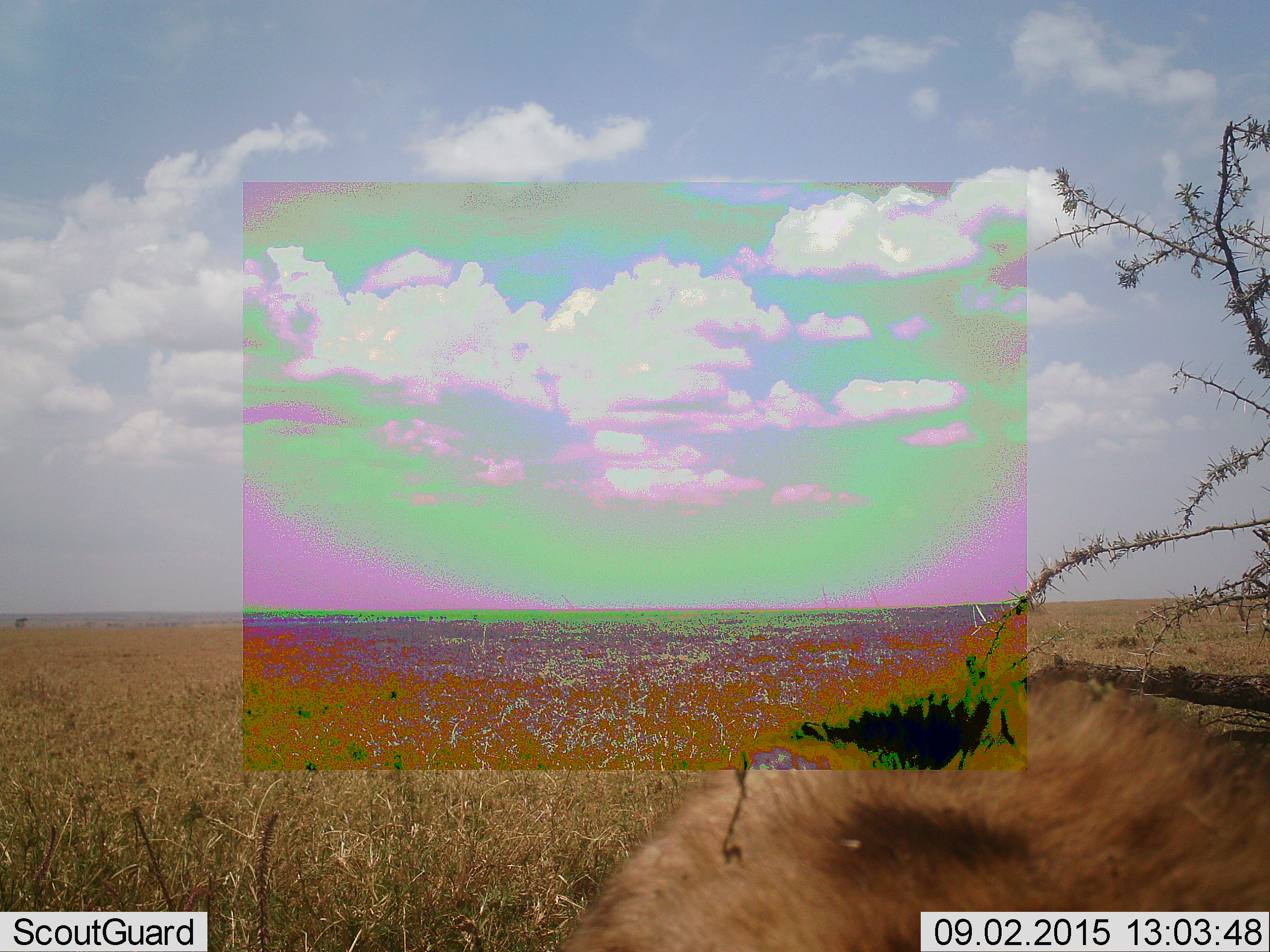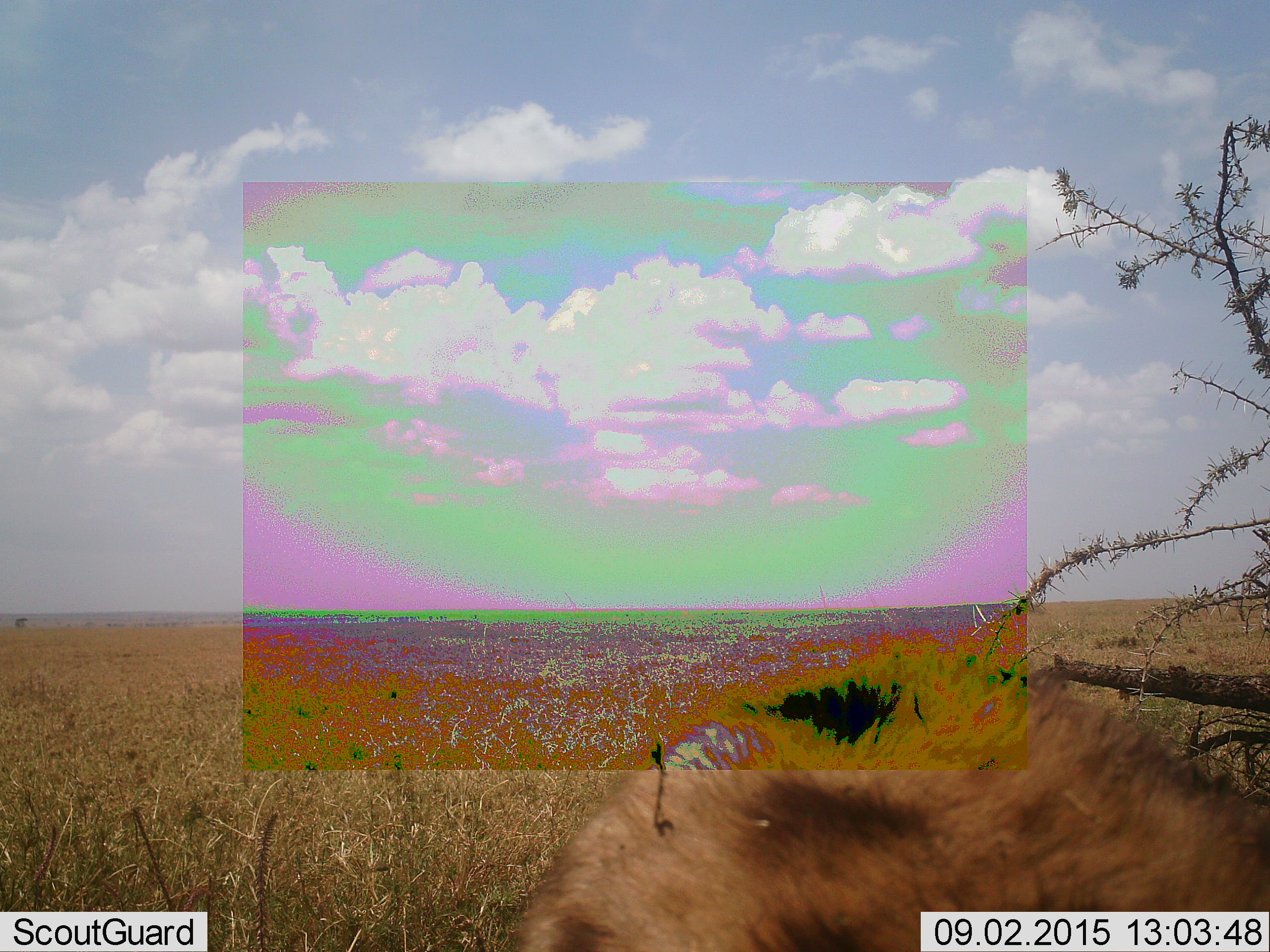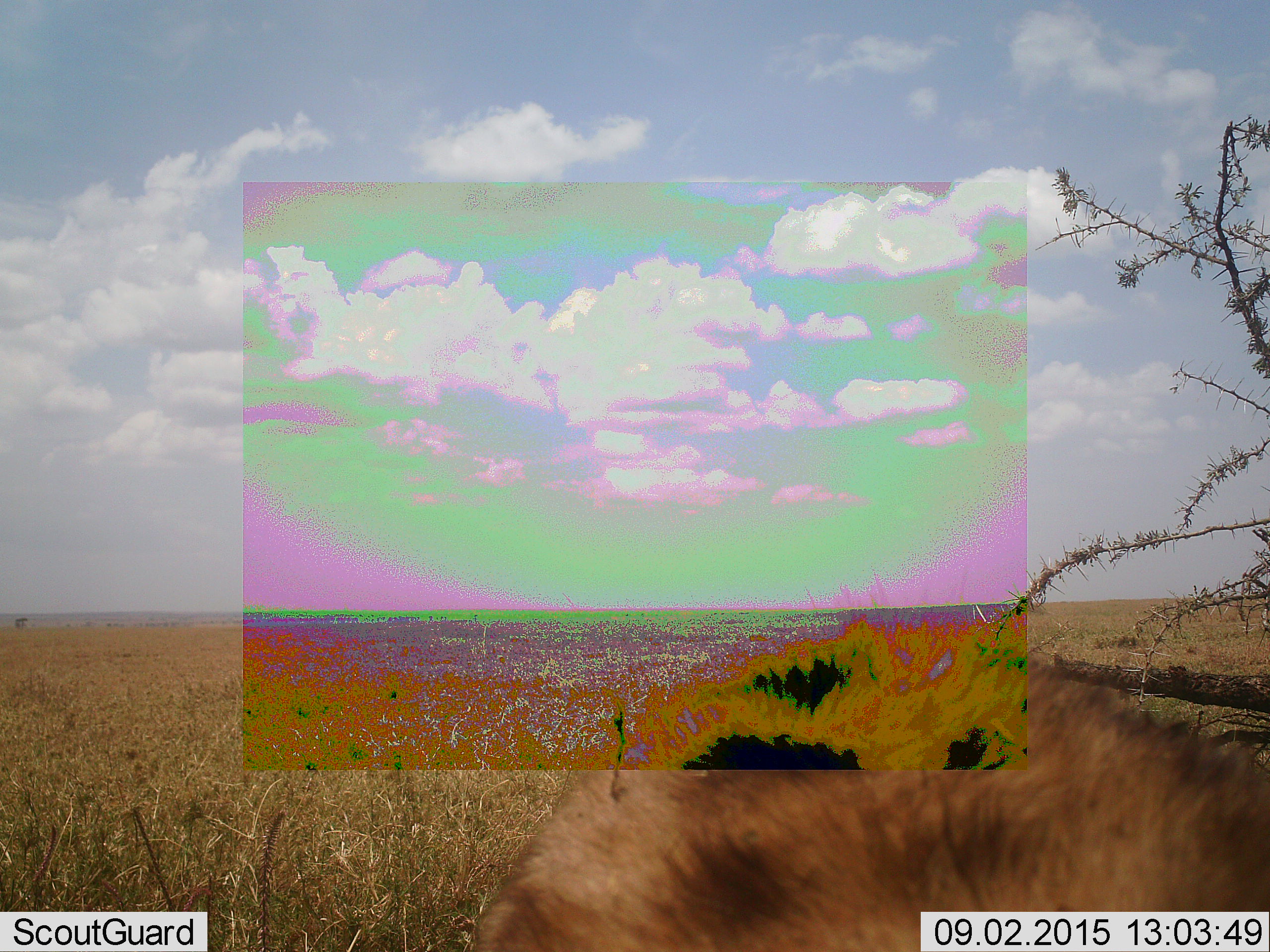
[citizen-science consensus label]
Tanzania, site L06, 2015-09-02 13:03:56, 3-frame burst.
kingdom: Animalia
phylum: Chordata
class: Mammalia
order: Carnivora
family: Hyaenidae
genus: Crocuta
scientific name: Crocuta crocuta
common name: spotted hyena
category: hyenaspotted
Hyenaspotted (spotted hyena) (Crocuta crocuta), count 1. Behavior (volunteer vote fractions): standing 80%, resting 0%, moving 60%, interacting 0%. Young present (vote fraction): 0%. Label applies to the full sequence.